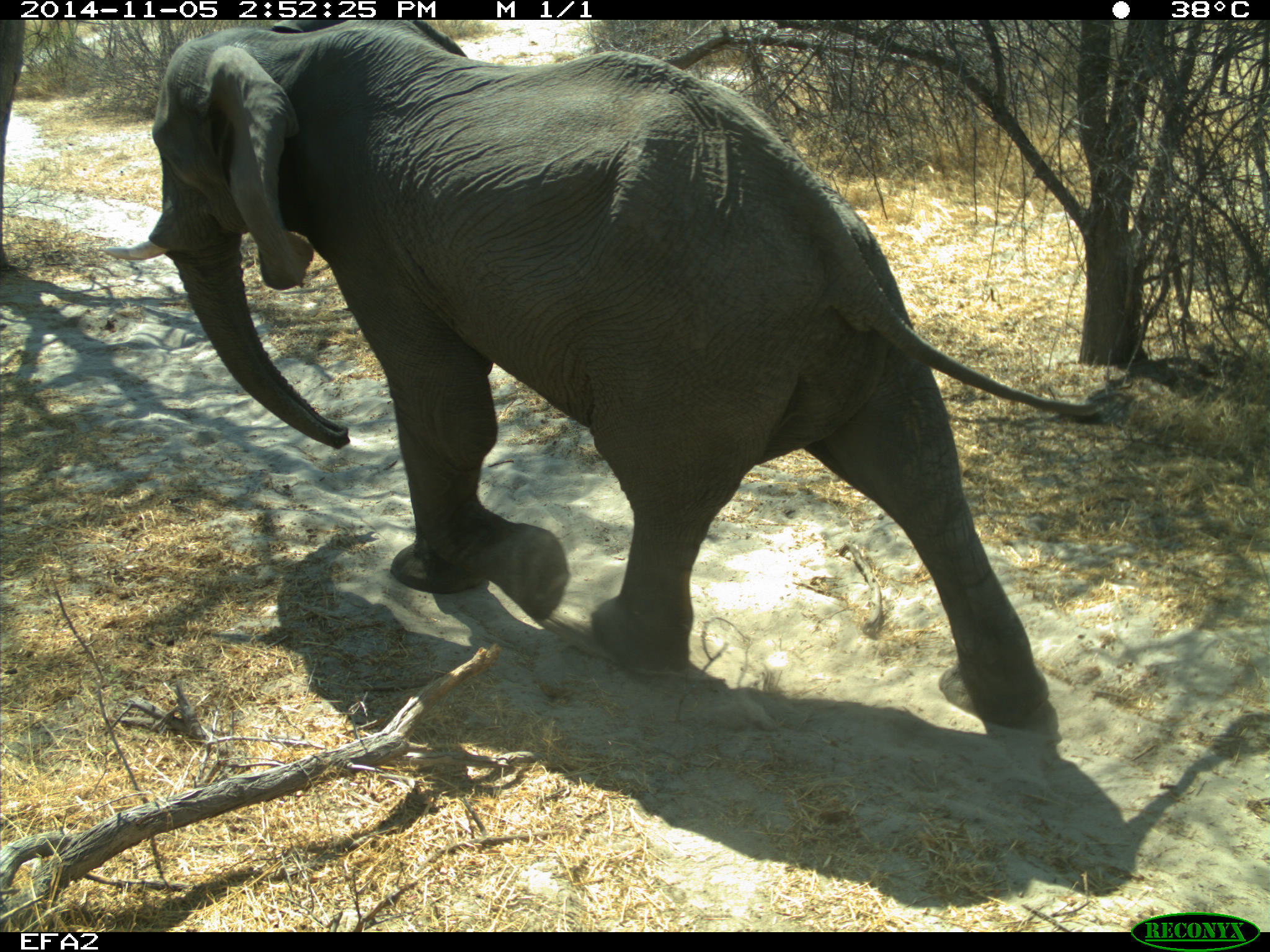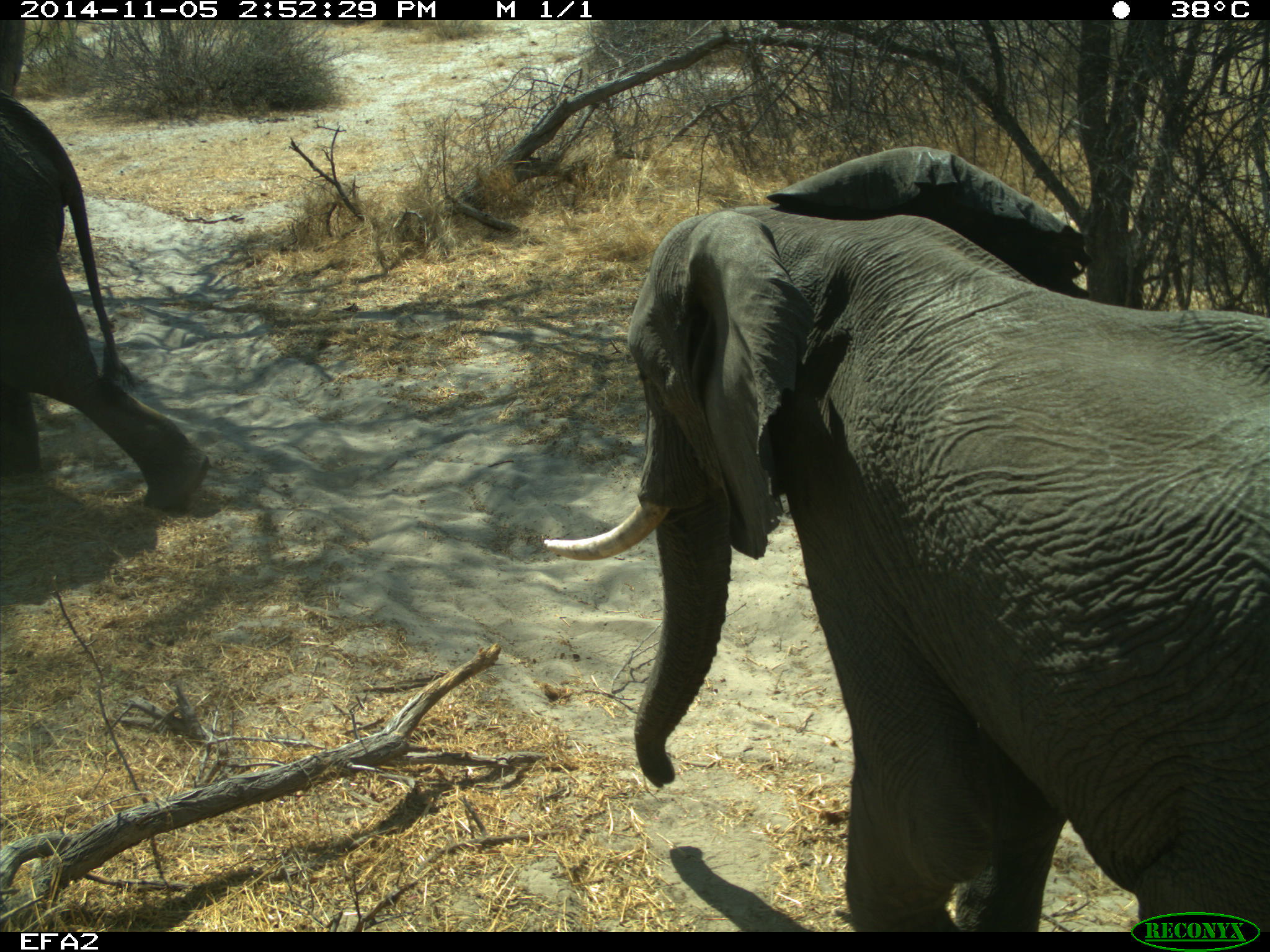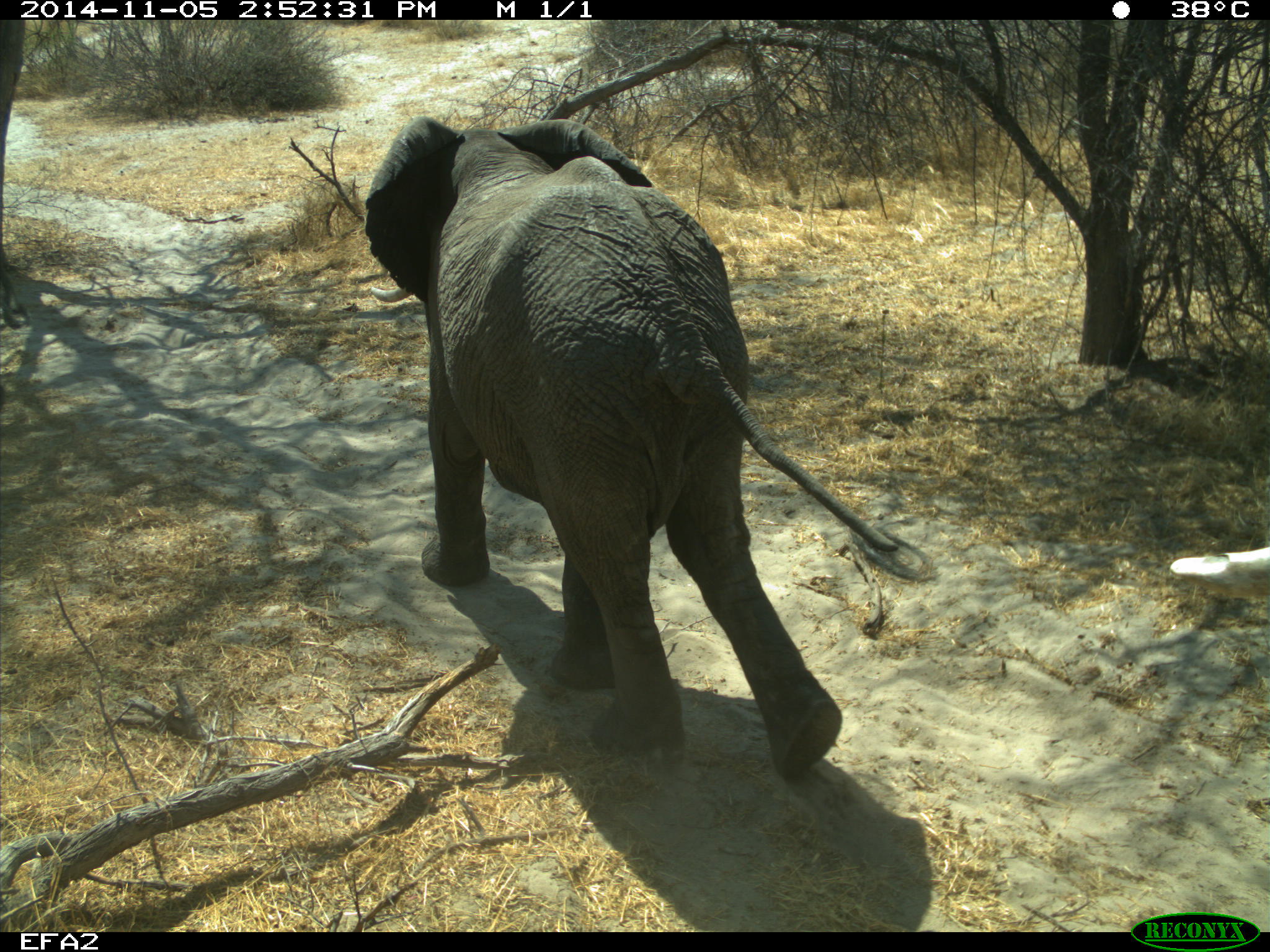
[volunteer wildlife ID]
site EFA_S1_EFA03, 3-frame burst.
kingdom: Animalia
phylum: Chordata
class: Mammalia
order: Proboscidea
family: Elephantidae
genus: Loxodonta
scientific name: Loxodonta africana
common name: african bush elephant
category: elephant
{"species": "elephant (african bush elephant) (Loxodonta africana)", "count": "2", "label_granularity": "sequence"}